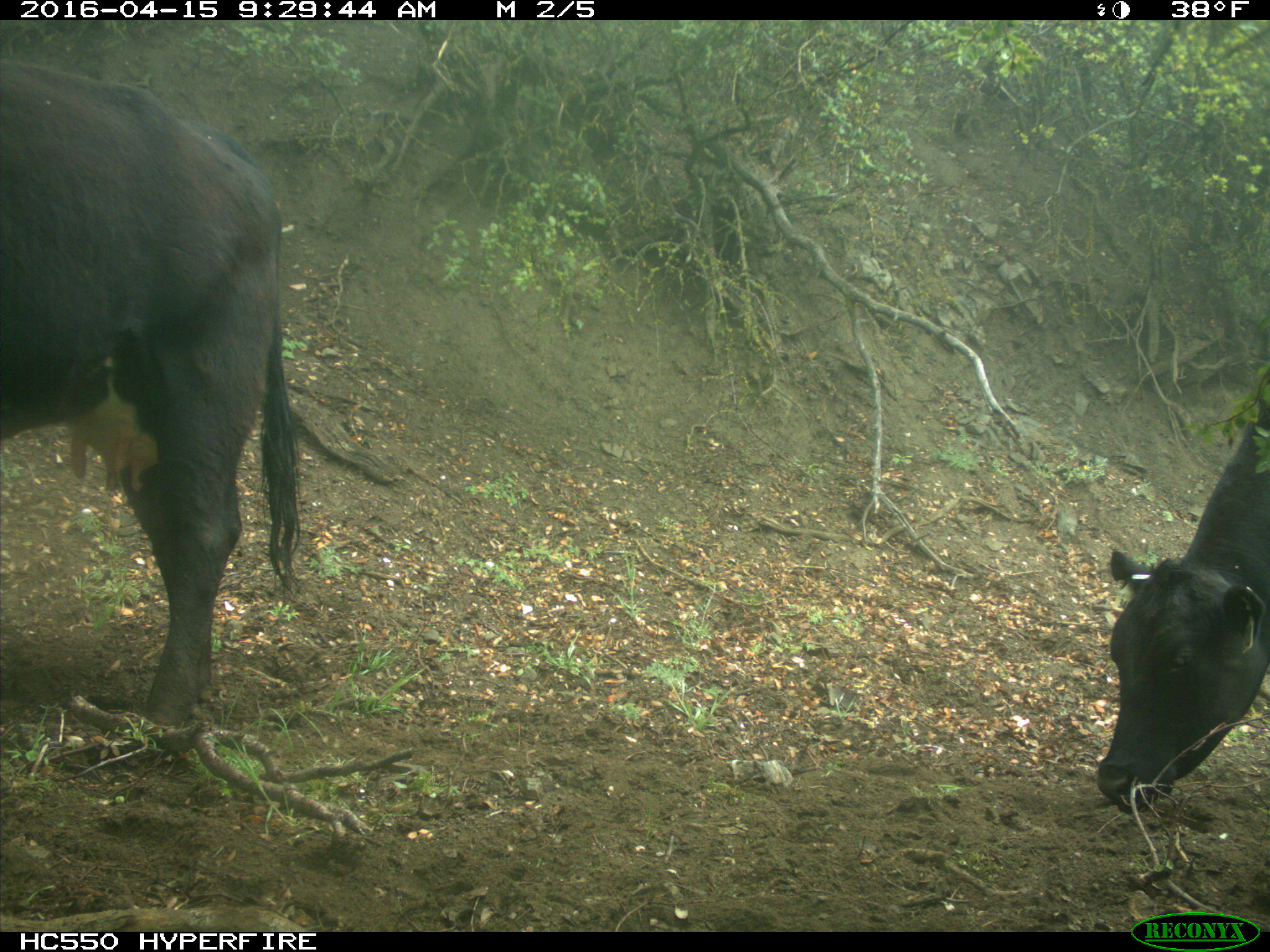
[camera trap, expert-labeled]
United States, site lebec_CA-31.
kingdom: Animalia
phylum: Chordata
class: Mammalia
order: Artiodactyla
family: Bovidae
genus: Bos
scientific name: Bos taurus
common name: domestic cow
Bos taurus (domestic cow).